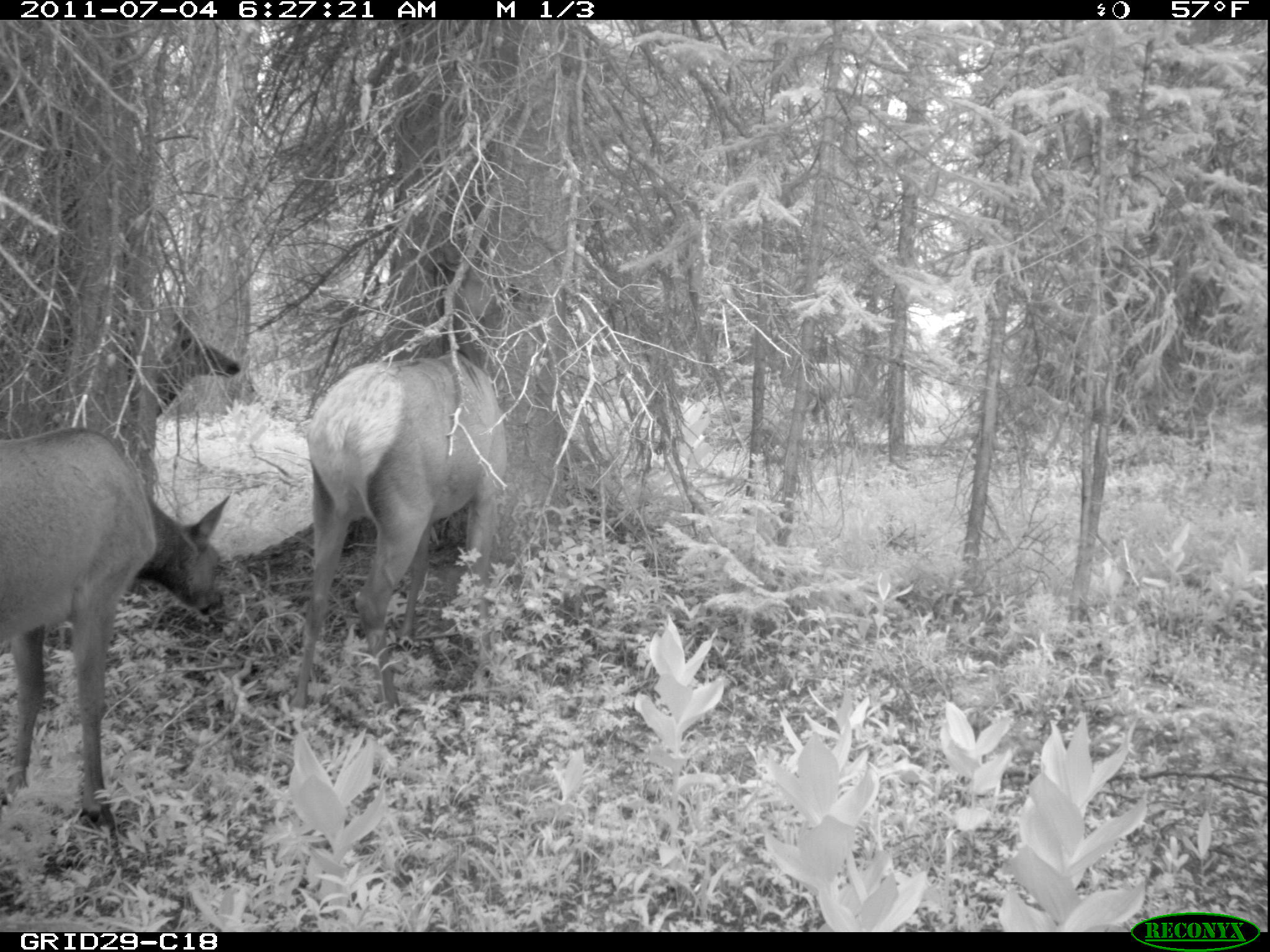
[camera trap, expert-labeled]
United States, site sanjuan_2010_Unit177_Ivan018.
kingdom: Animalia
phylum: Chordata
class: Mammalia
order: Artiodactyla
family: Cervidae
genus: Cervus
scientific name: Cervus elaphus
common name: red deer